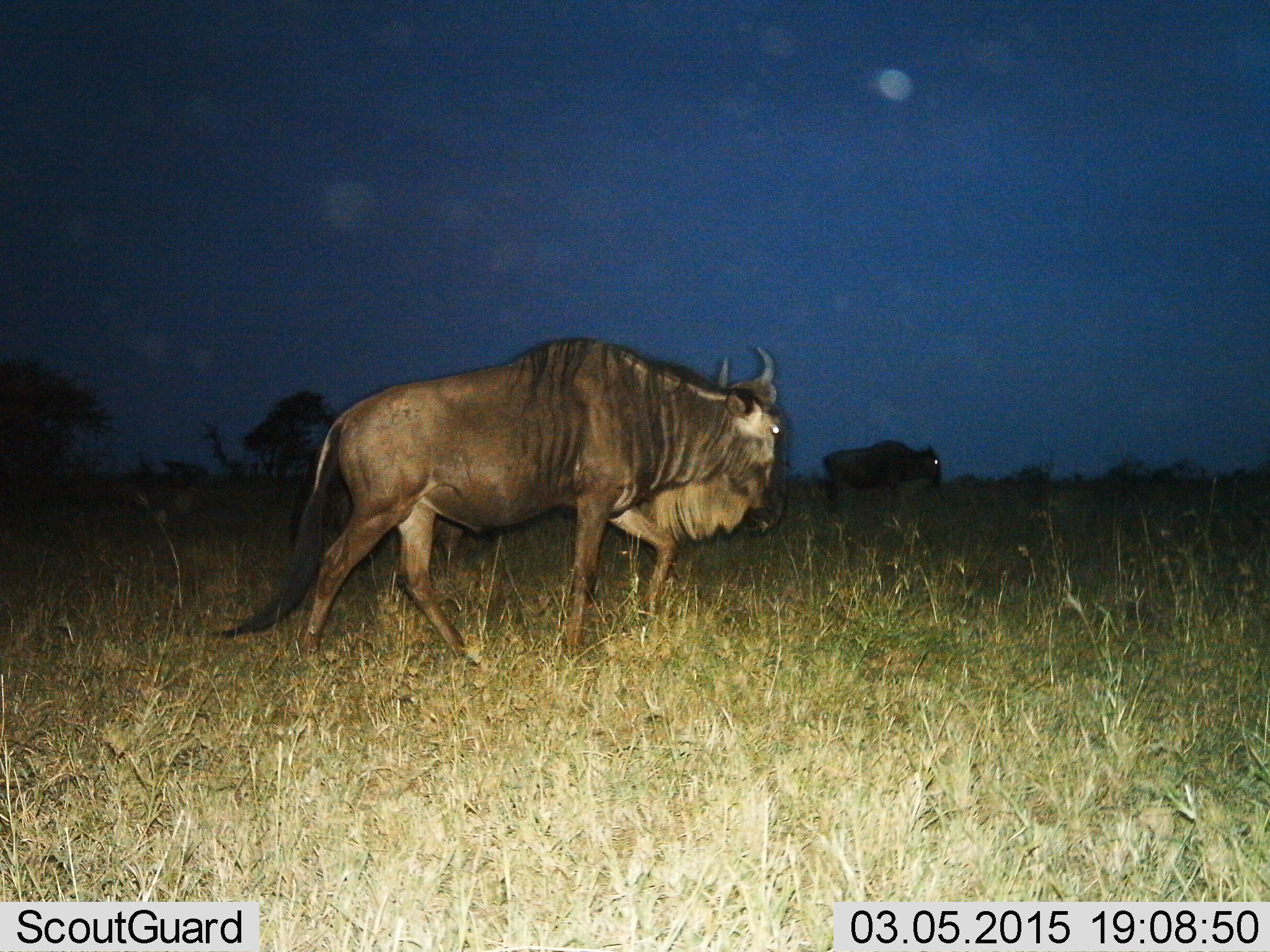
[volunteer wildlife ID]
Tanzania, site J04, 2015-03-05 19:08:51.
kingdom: Animalia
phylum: Chordata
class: Mammalia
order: Artiodactyla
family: Bovidae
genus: Connochaetes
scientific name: Connochaetes taurinus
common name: blue wildebeest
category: wildebeest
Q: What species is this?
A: Wildebeest (blue wildebeest) (Connochaetes taurinus).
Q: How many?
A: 2.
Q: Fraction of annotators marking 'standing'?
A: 40%.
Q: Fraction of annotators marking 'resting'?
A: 0%.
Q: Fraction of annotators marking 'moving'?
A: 90%.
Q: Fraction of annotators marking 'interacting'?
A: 0%.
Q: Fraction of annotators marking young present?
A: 0%.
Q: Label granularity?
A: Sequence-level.